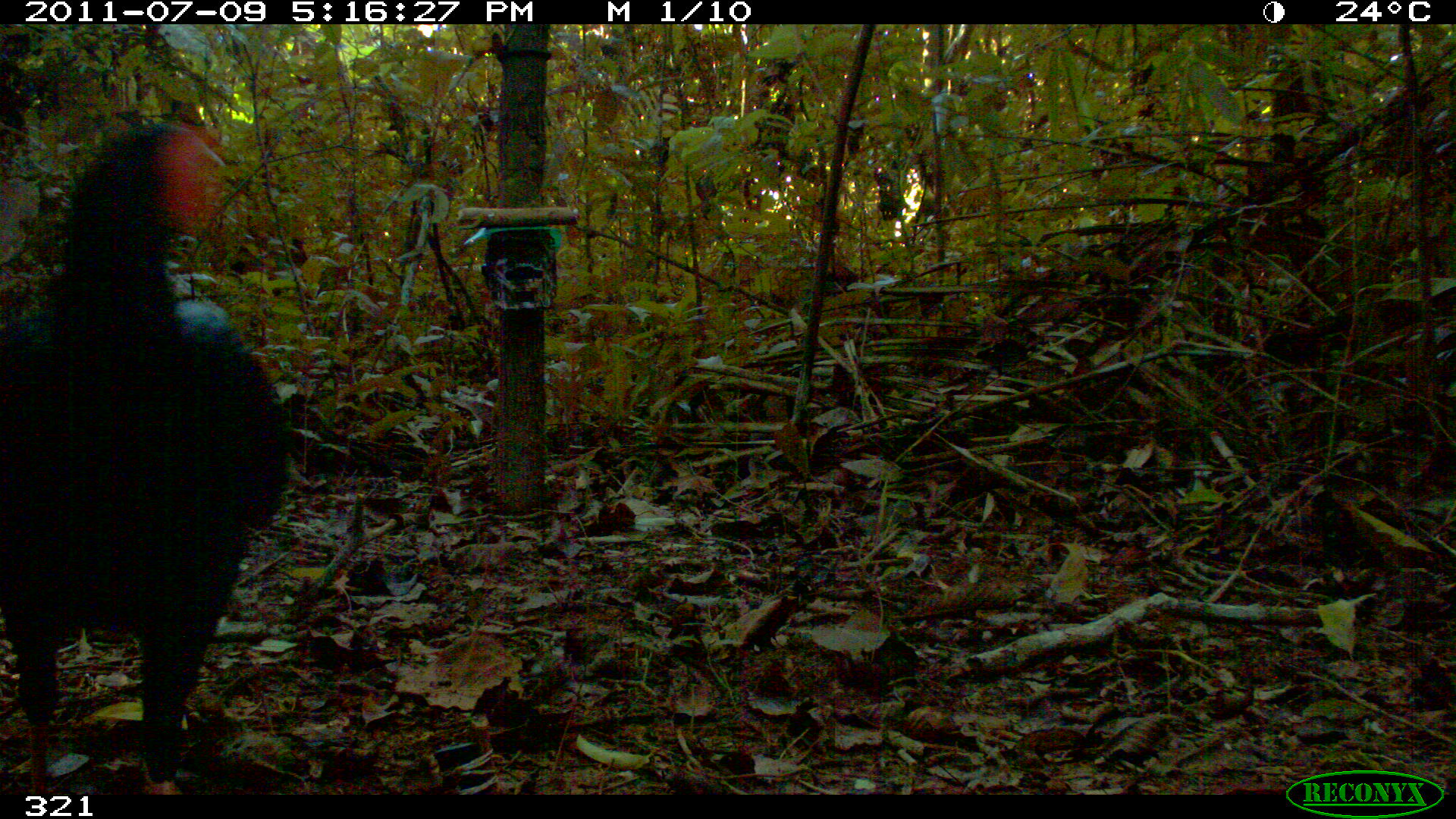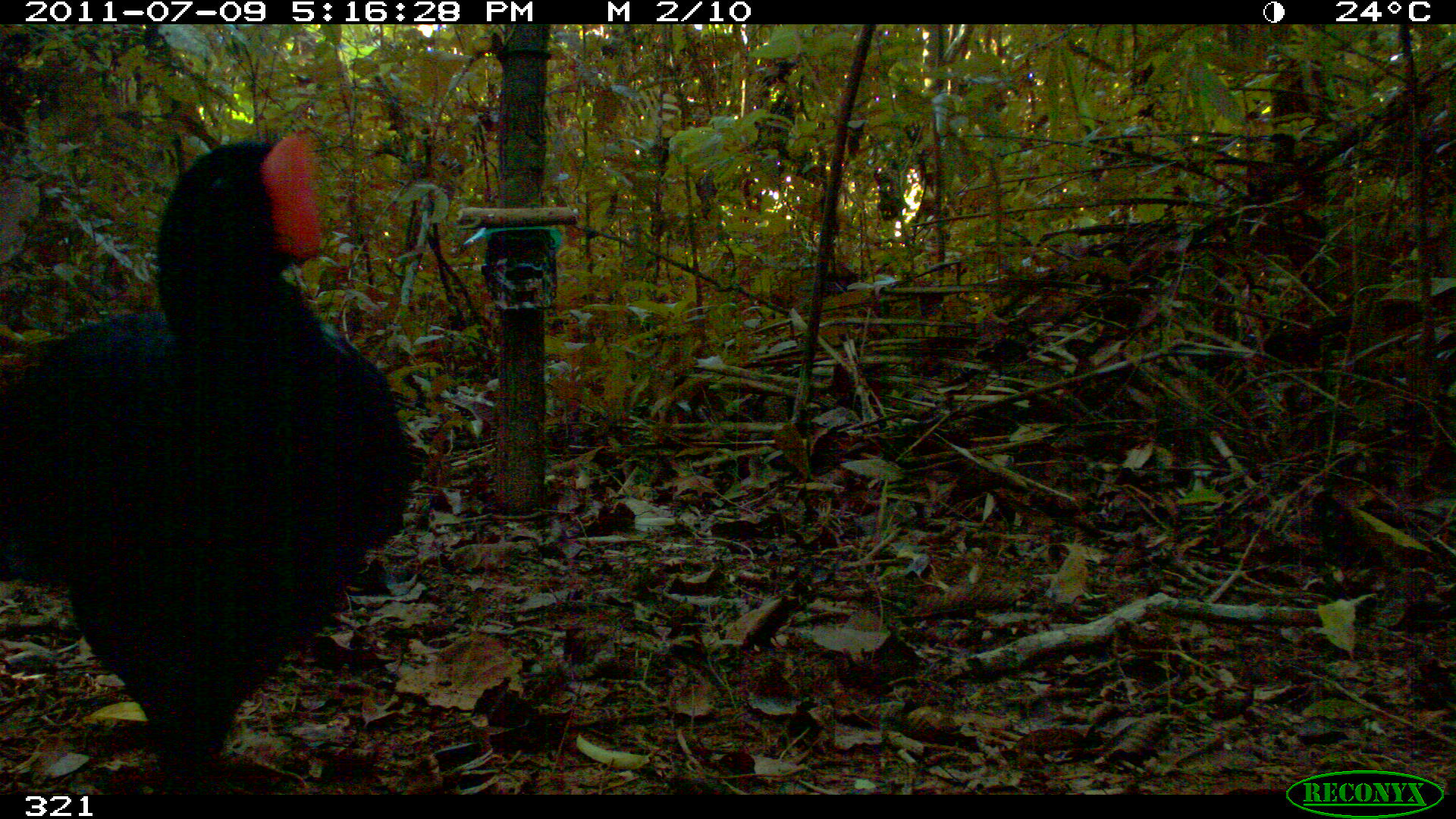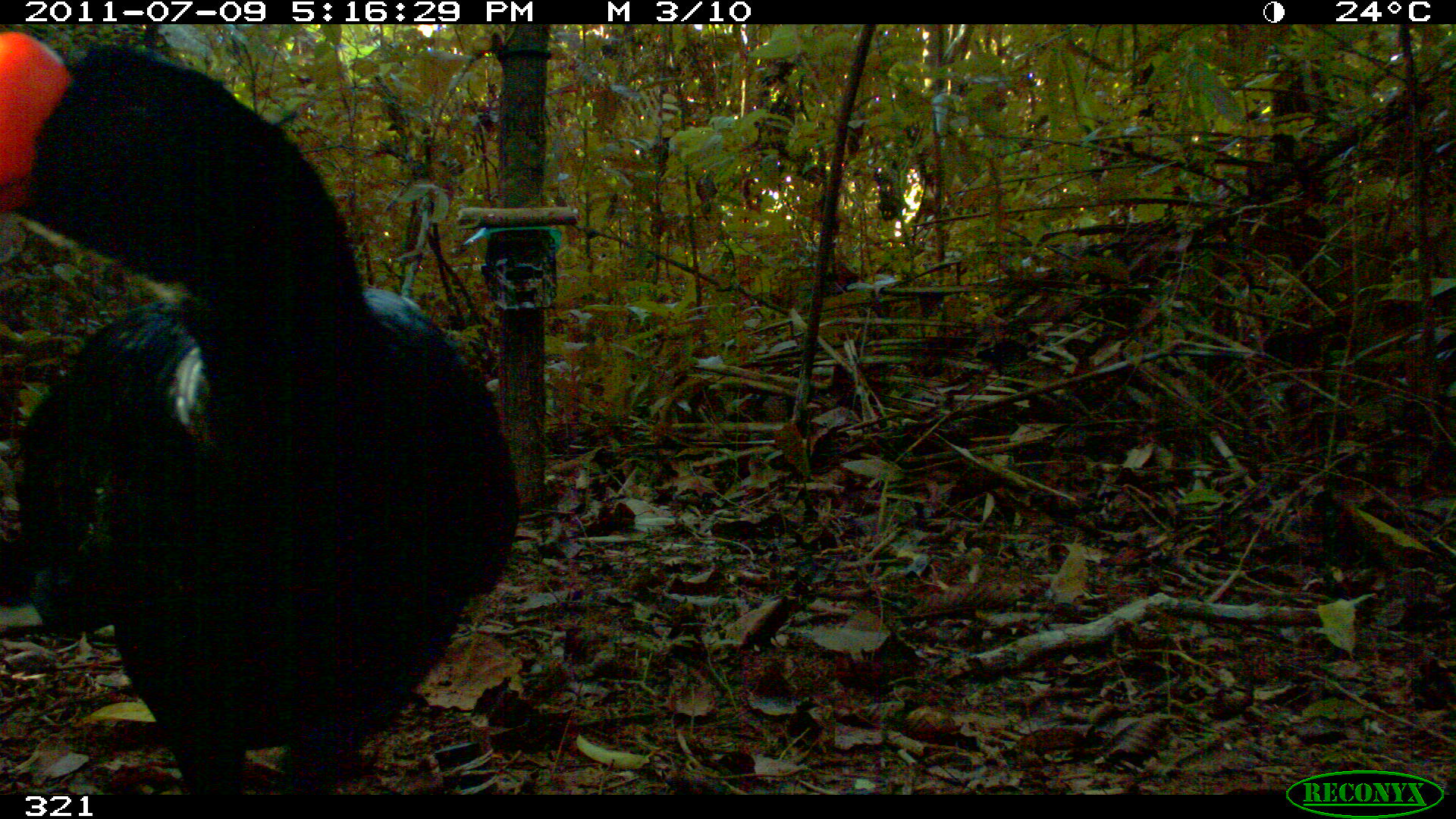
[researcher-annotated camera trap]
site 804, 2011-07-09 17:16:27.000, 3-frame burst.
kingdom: Animalia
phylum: Chordata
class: Aves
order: Galliformes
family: Cracidae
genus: Mitu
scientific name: Mitu tuberosum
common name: razor-billed curassow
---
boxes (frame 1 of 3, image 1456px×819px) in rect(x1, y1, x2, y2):
mitu tuberosum: rect(0, 124, 289, 792)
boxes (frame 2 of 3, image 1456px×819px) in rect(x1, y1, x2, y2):
mitu tuberosum: rect(0, 126, 413, 793)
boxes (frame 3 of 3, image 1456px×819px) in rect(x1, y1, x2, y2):
mitu tuberosum: rect(0, 32, 519, 795)